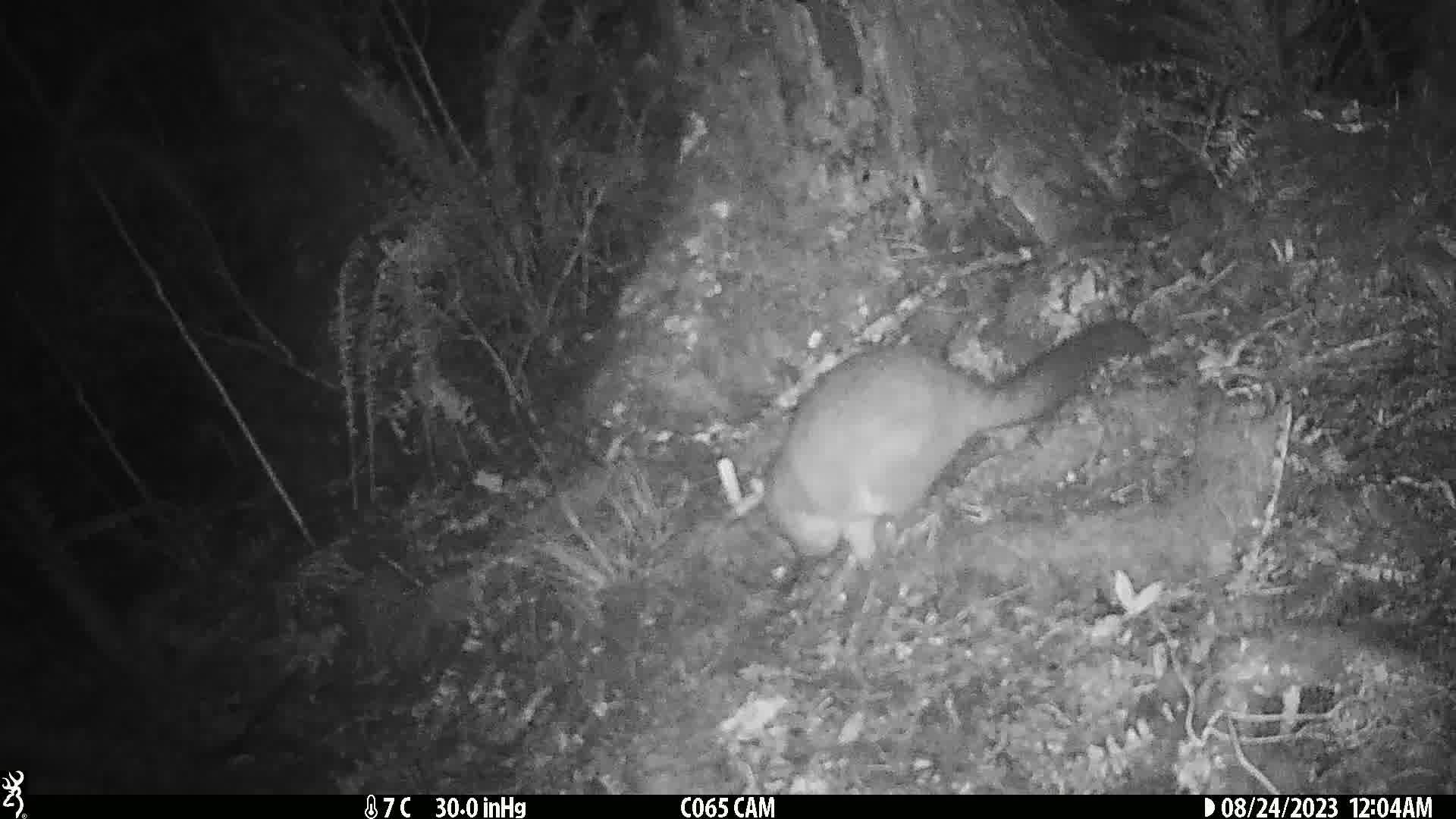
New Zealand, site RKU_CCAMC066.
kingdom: Animalia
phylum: Chordata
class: Mammalia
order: Diprotodontia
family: Phalangeridae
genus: Trichosurus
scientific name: Trichosurus vulpecula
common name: common brushtail possum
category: possum